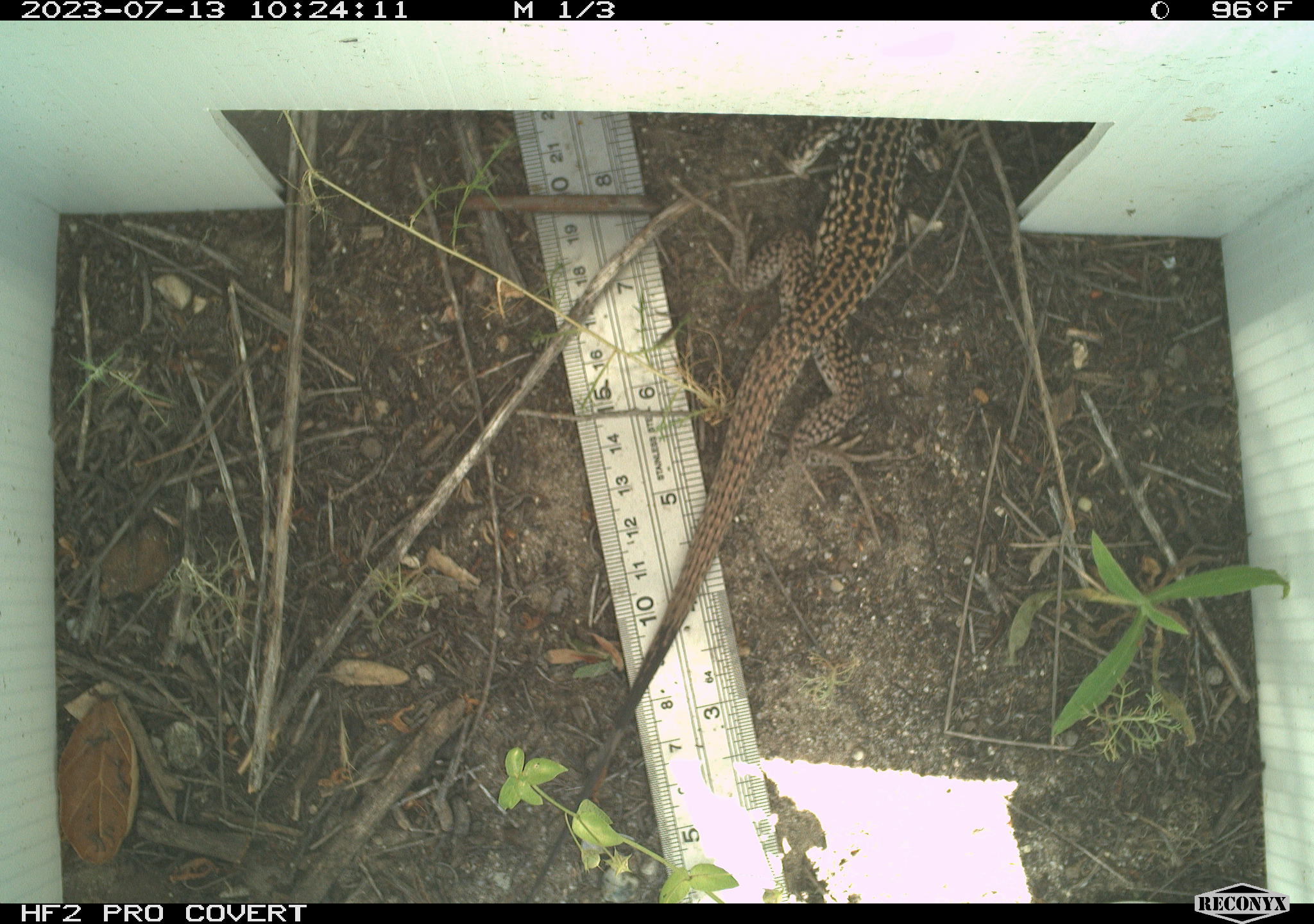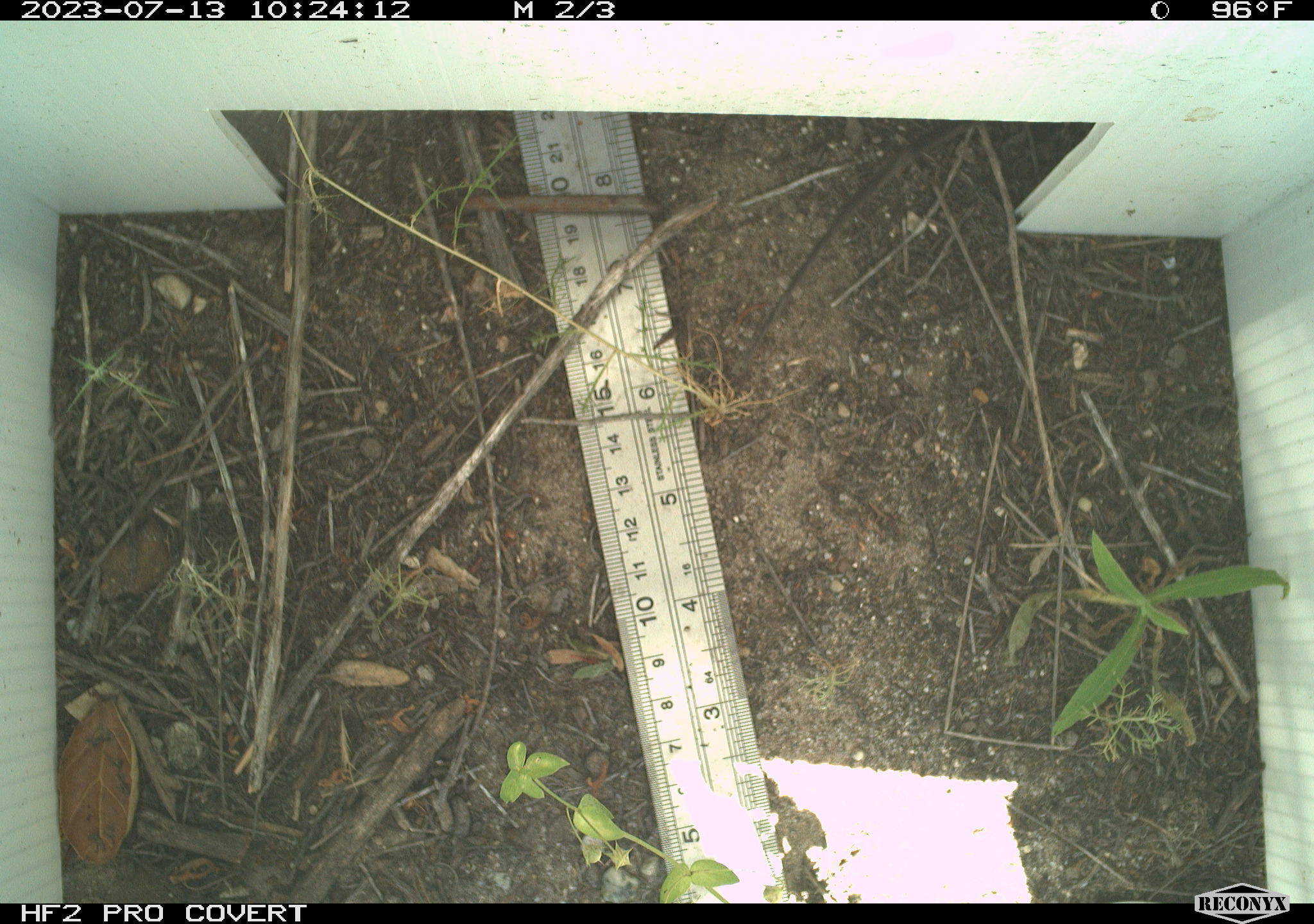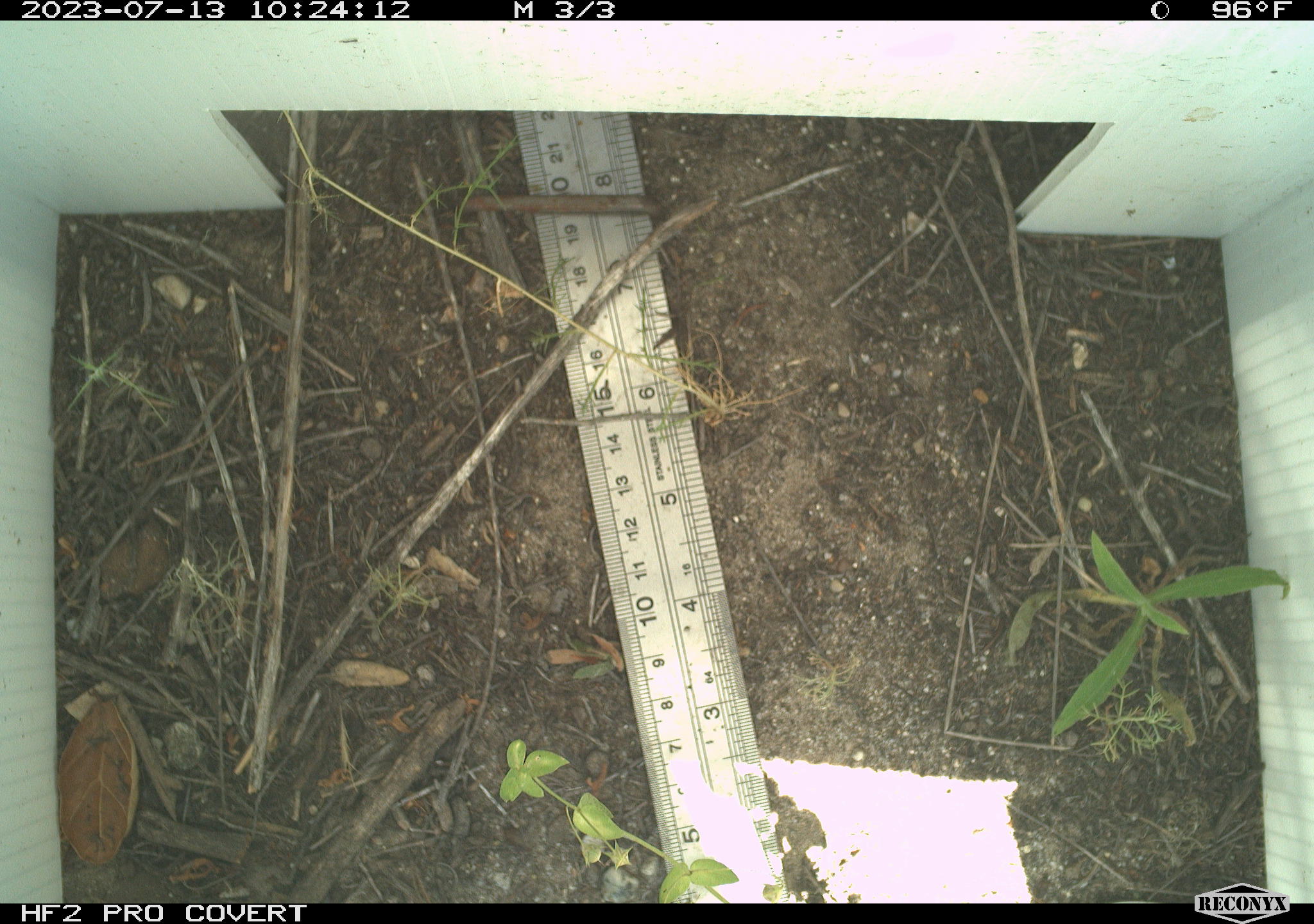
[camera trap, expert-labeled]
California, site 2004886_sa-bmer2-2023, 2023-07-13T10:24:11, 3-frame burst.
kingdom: Animalia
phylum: Chordata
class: Reptilia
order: Squamata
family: Teiidae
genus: Aspidoscelis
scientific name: Aspidoscelis tigris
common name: western whiptail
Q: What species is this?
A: Western whiptail (Aspidoscelis tigris).